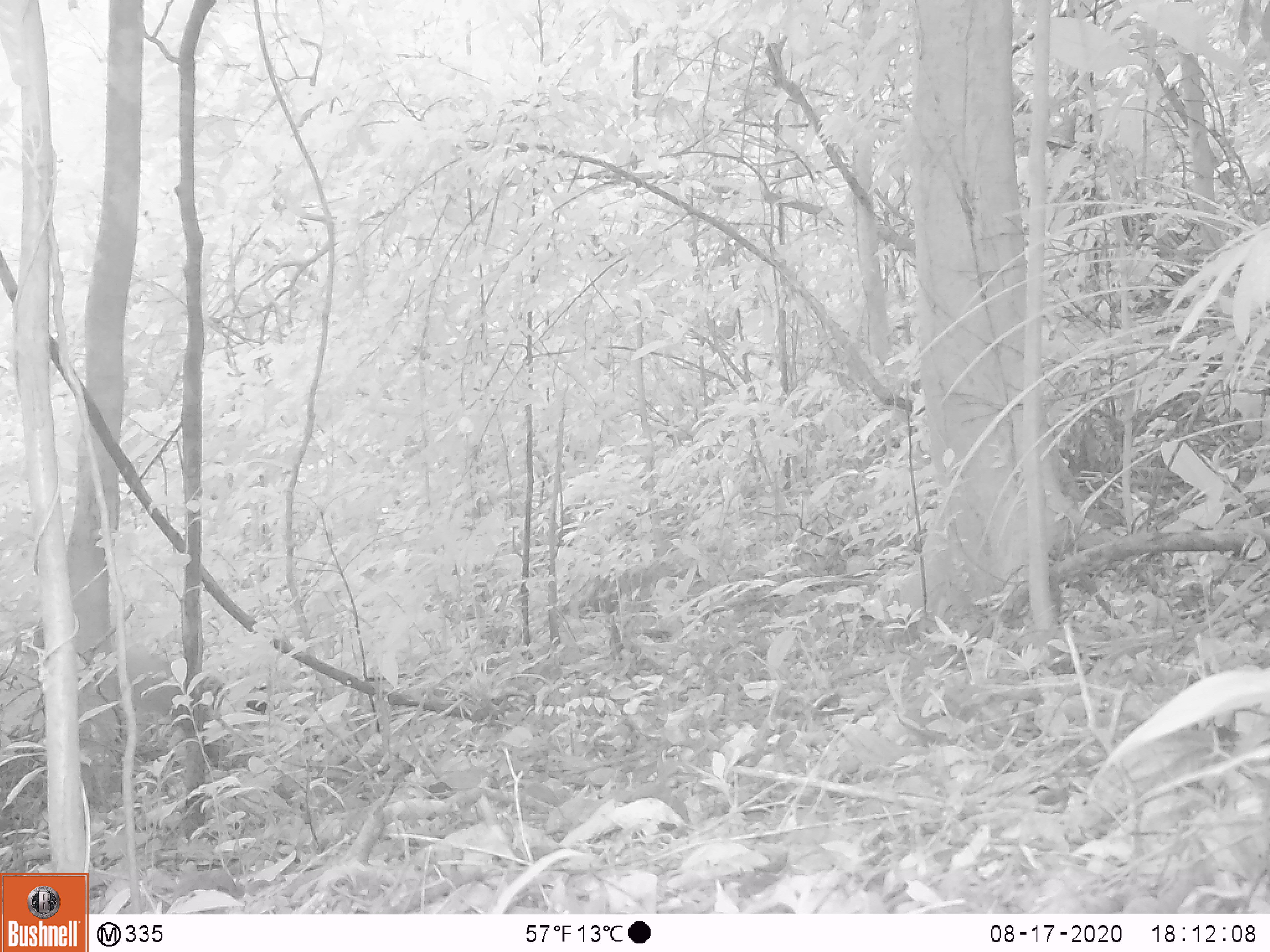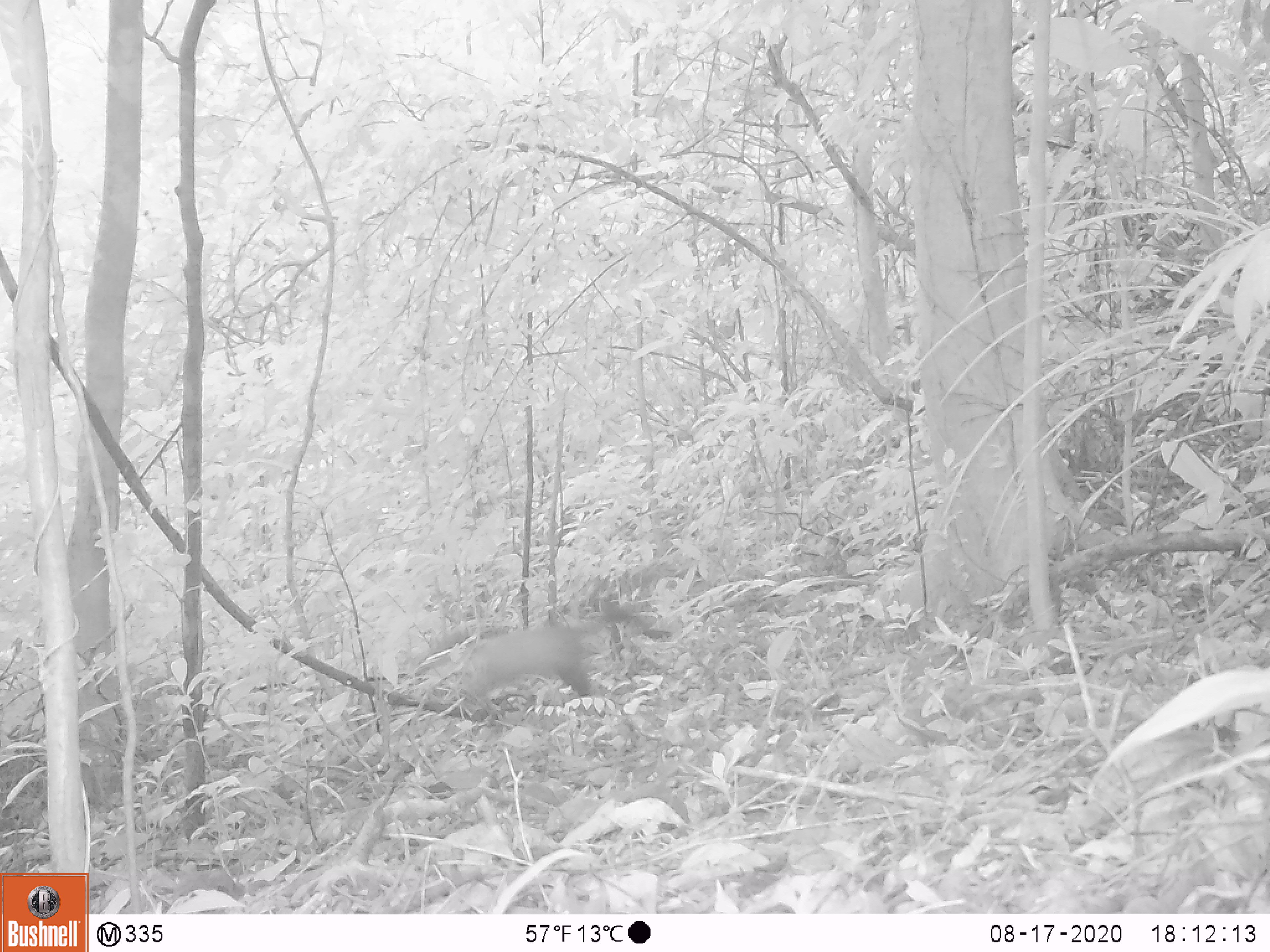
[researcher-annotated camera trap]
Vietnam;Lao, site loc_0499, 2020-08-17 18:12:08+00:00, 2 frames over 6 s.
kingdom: Animalia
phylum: Chordata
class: Mammalia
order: Carnivora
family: Mustelidae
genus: Martes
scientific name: Martes flavigula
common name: yellow-throated marten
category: yellow throated marten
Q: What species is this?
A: Yellow throated marten (yellow-throated marten) (Martes flavigula).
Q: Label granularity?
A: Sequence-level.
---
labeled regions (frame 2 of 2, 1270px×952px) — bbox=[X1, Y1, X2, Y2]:
yellow throated marten: bbox=[450, 601, 631, 715]